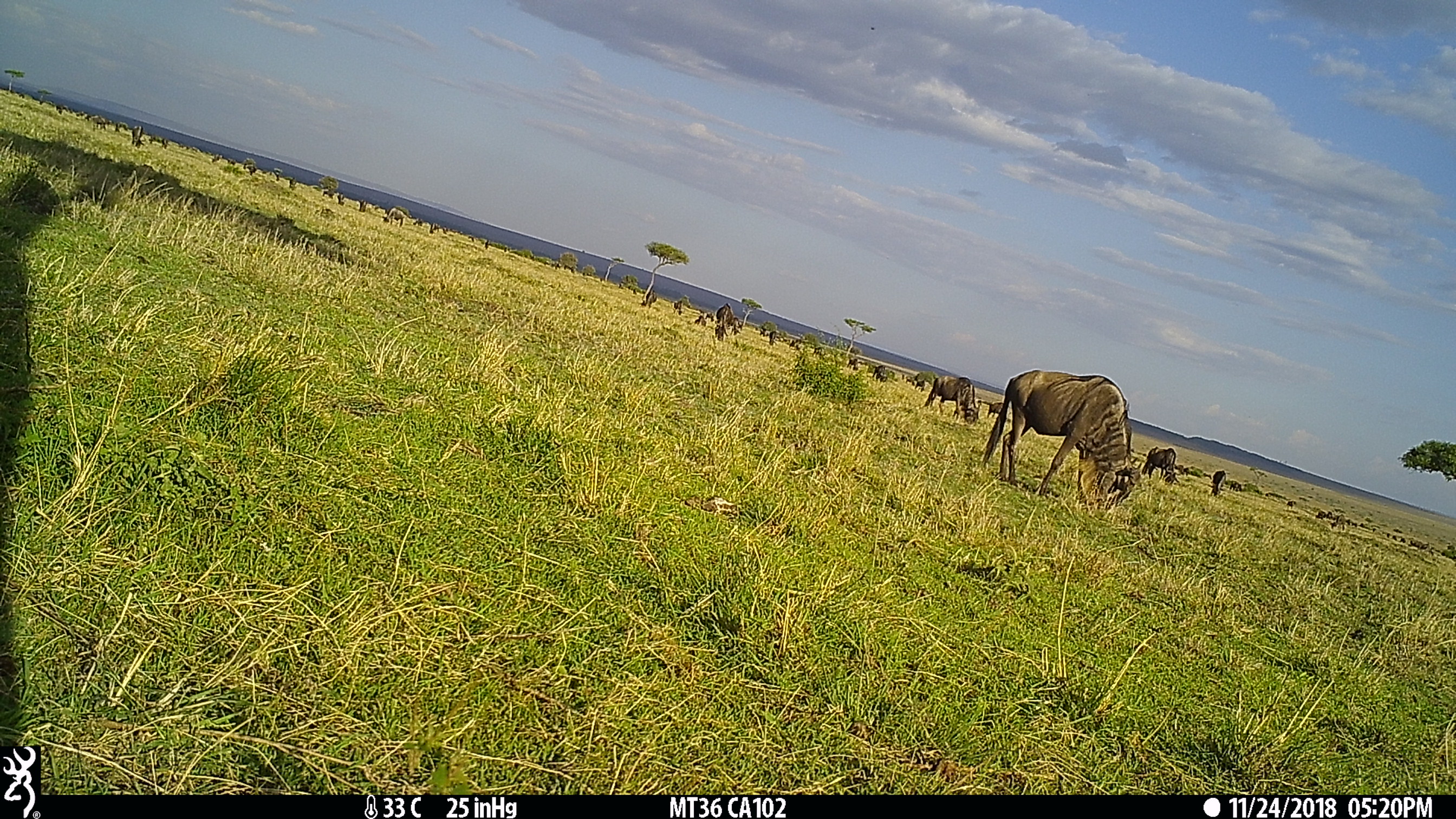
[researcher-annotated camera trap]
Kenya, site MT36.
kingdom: Animalia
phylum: Chordata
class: Mammalia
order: Artiodactyla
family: Bovidae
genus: Connochaetes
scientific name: Connochaetes taurinus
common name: blue wildebeest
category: wildebeest